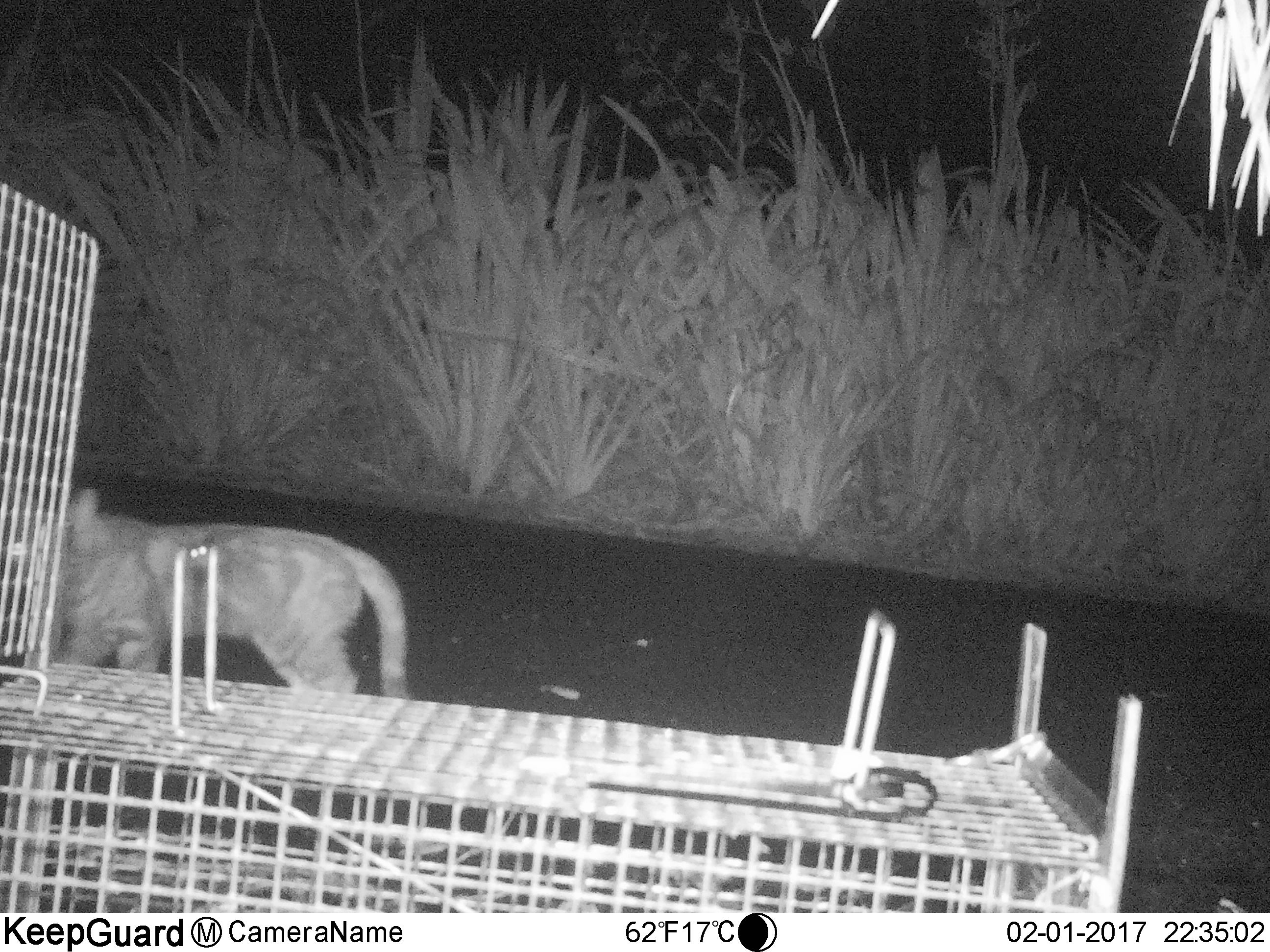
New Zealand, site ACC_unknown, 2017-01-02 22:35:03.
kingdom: Animalia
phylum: Chordata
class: Mammalia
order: Carnivora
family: Felidae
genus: Felis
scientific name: Felis catus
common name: domestic cat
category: cat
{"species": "cat (domestic cat) (Felis catus)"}